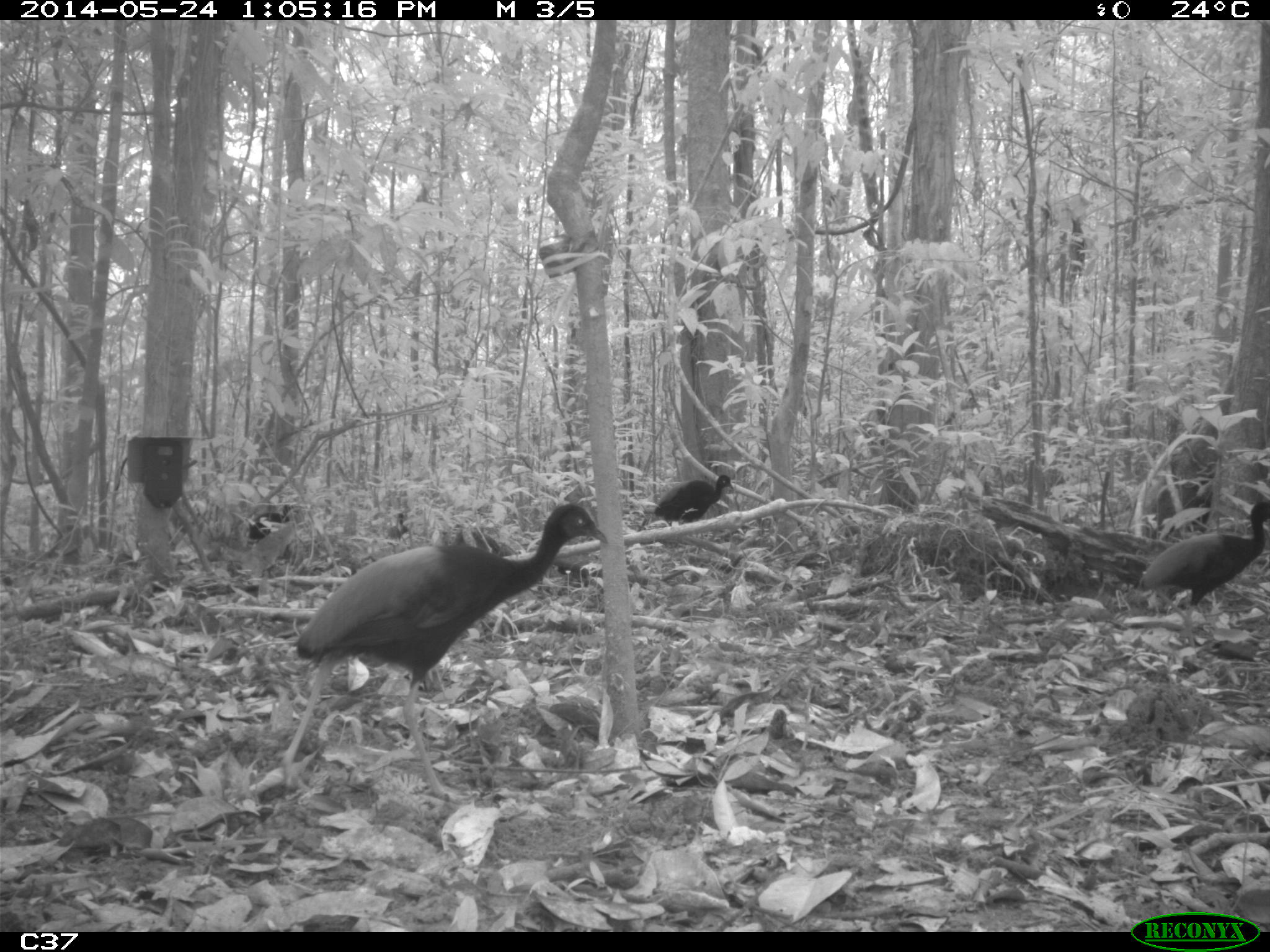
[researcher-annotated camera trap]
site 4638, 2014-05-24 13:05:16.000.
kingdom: Animalia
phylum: Chordata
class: Aves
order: Gruiformes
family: Psophiidae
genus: Psophia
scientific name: Psophia crepitans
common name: gray-winged trumpeter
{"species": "Psophia crepitans (gray-winged trumpeter)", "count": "4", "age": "adult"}